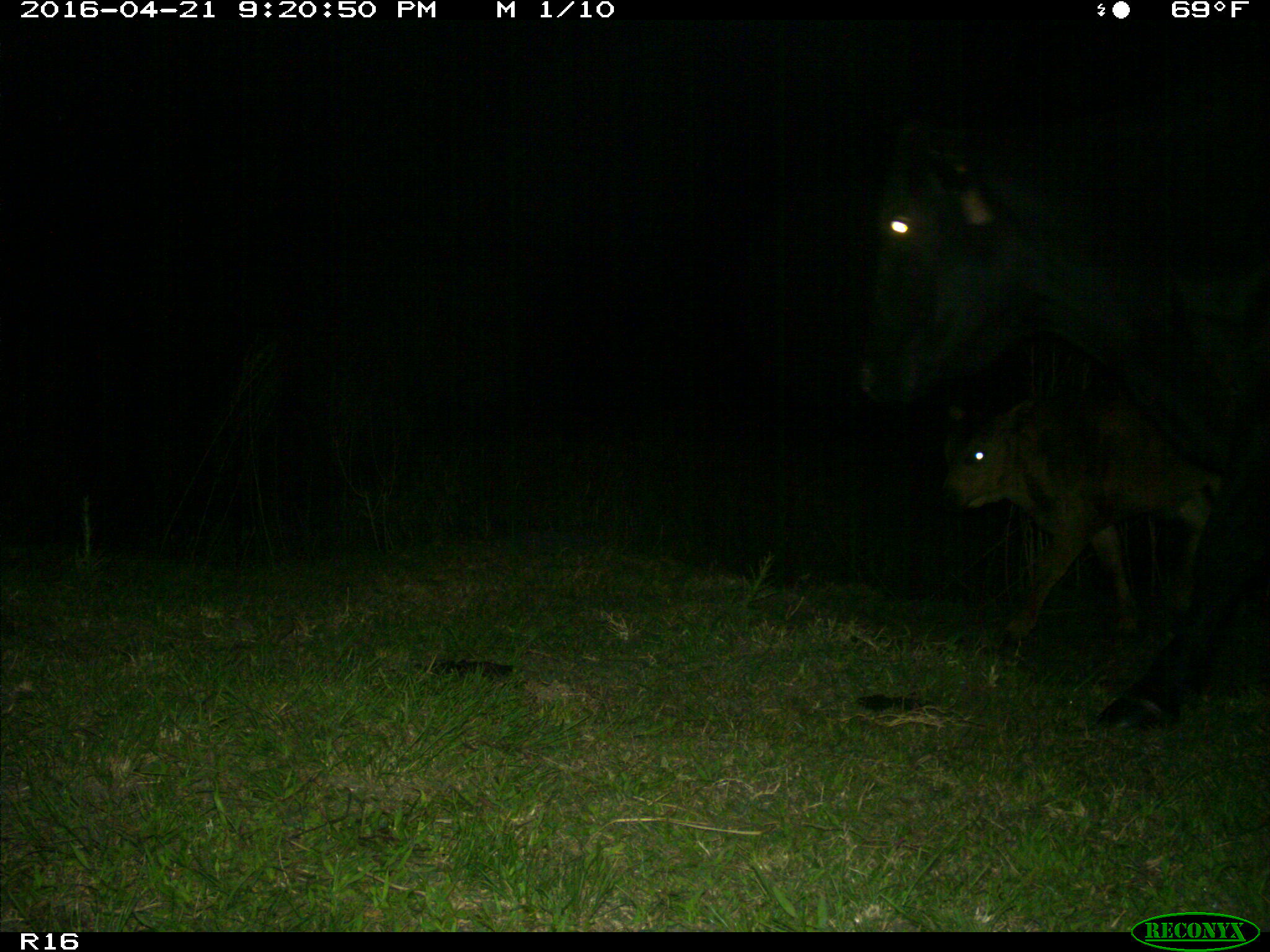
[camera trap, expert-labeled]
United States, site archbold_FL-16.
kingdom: Animalia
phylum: Chordata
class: Mammalia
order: Artiodactyla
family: Bovidae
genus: Bos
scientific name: Bos taurus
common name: domestic cow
Bos taurus (domestic cow).